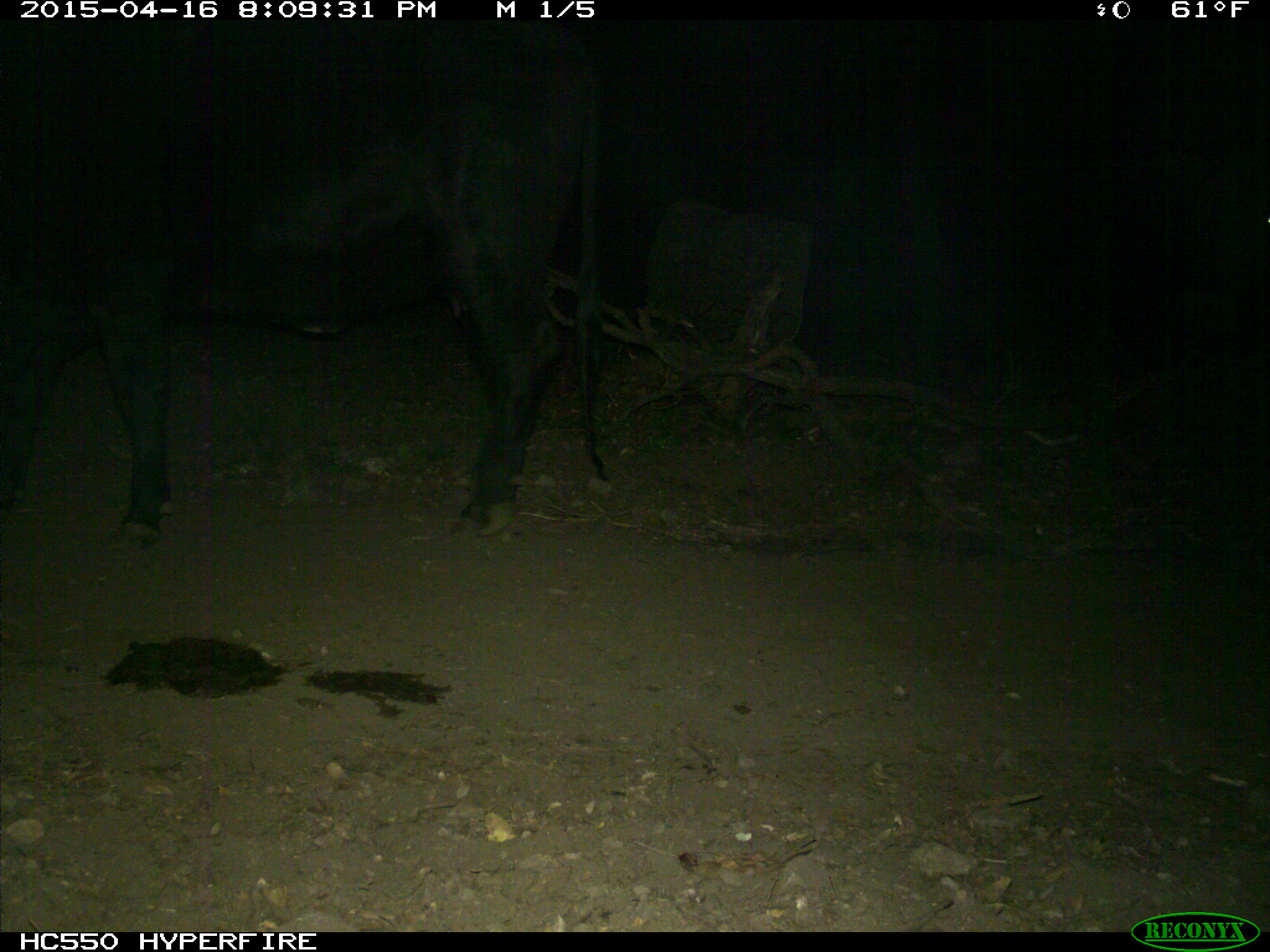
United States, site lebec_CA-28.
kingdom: Animalia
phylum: Chordata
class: Mammalia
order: Artiodactyla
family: Bovidae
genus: Bos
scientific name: Bos taurus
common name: domestic cow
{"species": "Bos taurus (domestic cow)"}